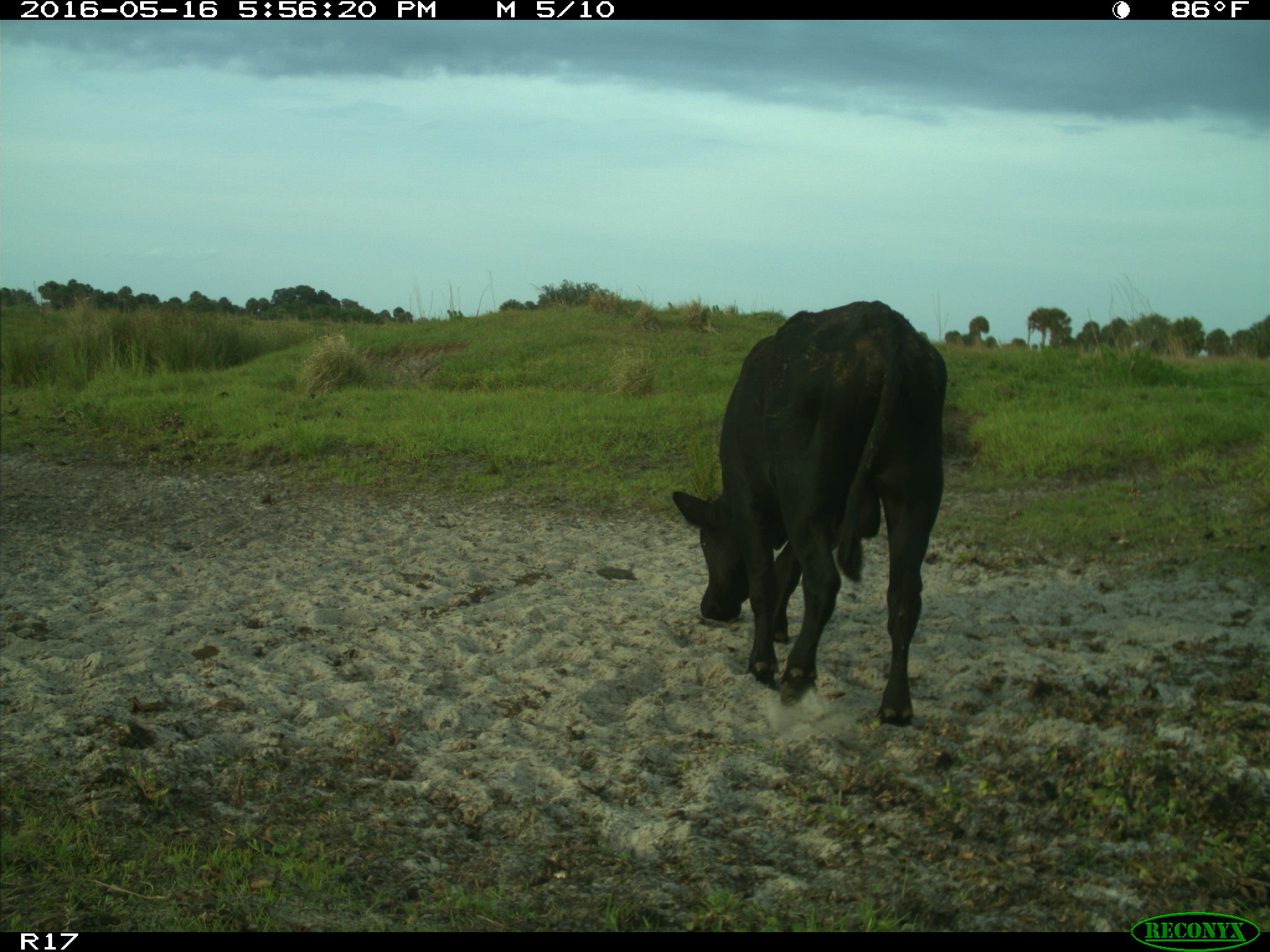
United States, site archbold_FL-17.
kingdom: Animalia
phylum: Chordata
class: Mammalia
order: Artiodactyla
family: Bovidae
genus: Bos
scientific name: Bos taurus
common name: domestic cow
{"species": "Bos taurus (domestic cow)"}